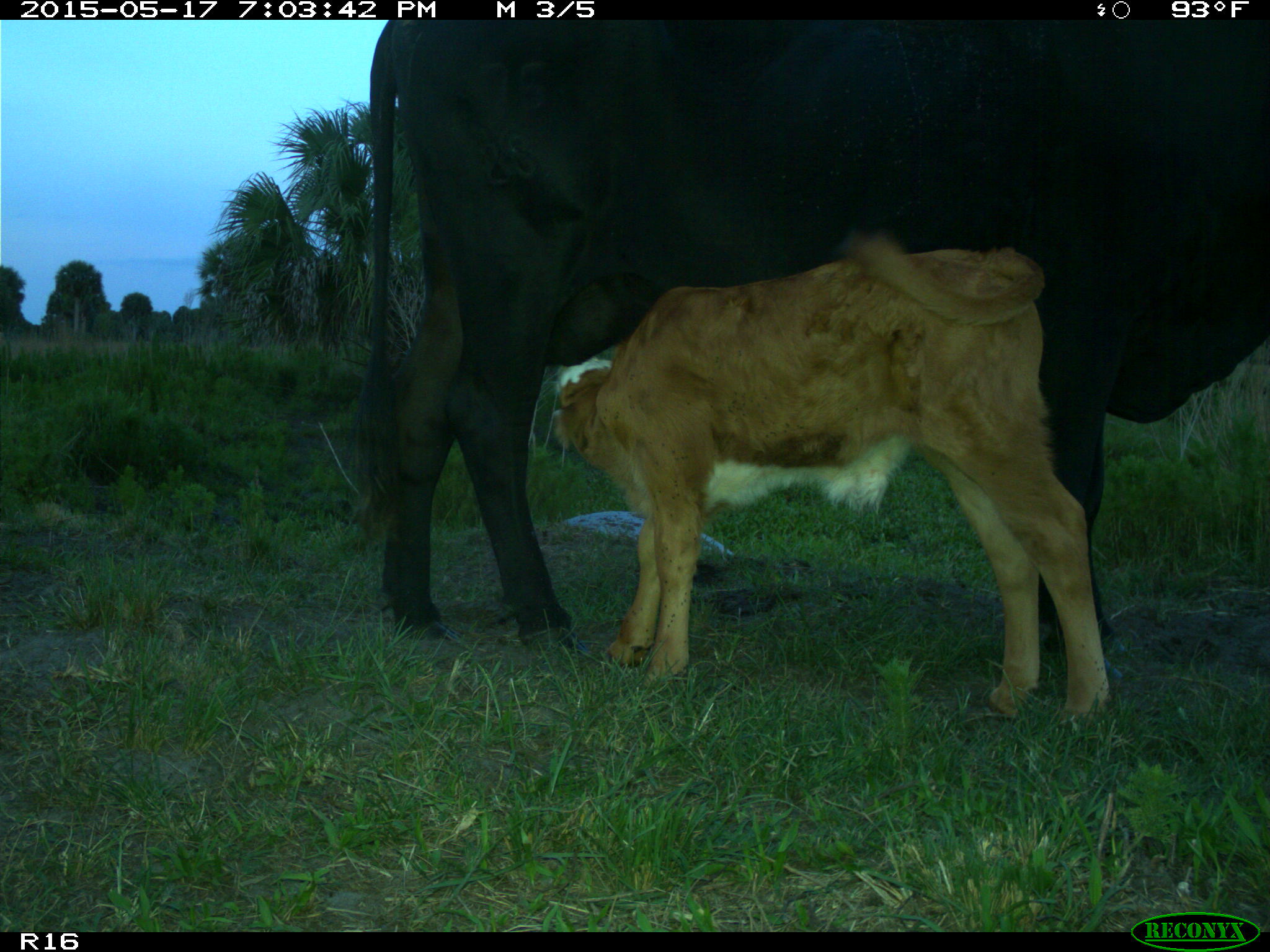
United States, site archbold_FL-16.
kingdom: Animalia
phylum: Chordata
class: Mammalia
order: Artiodactyla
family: Bovidae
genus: Bos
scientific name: Bos taurus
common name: domestic cow